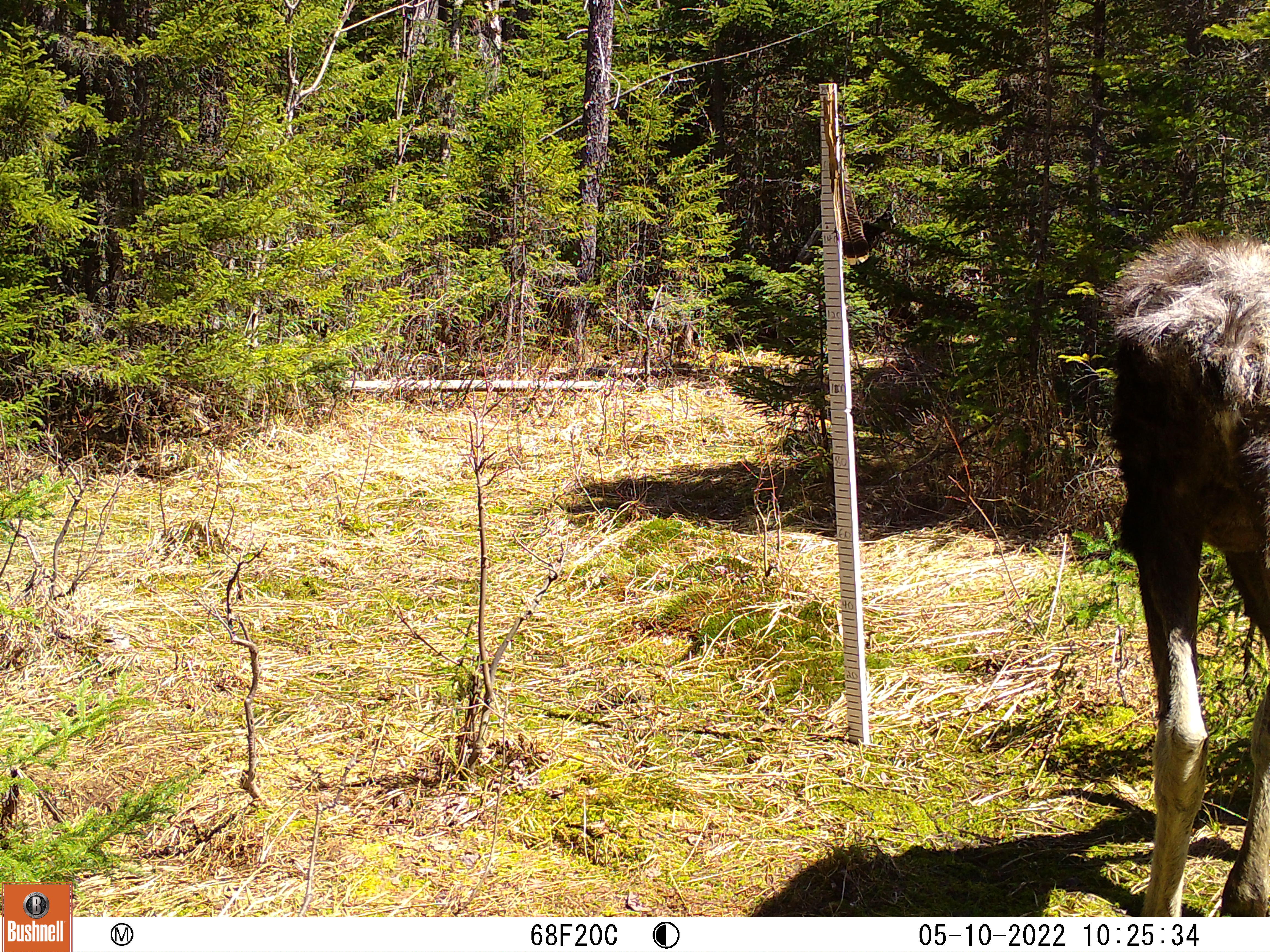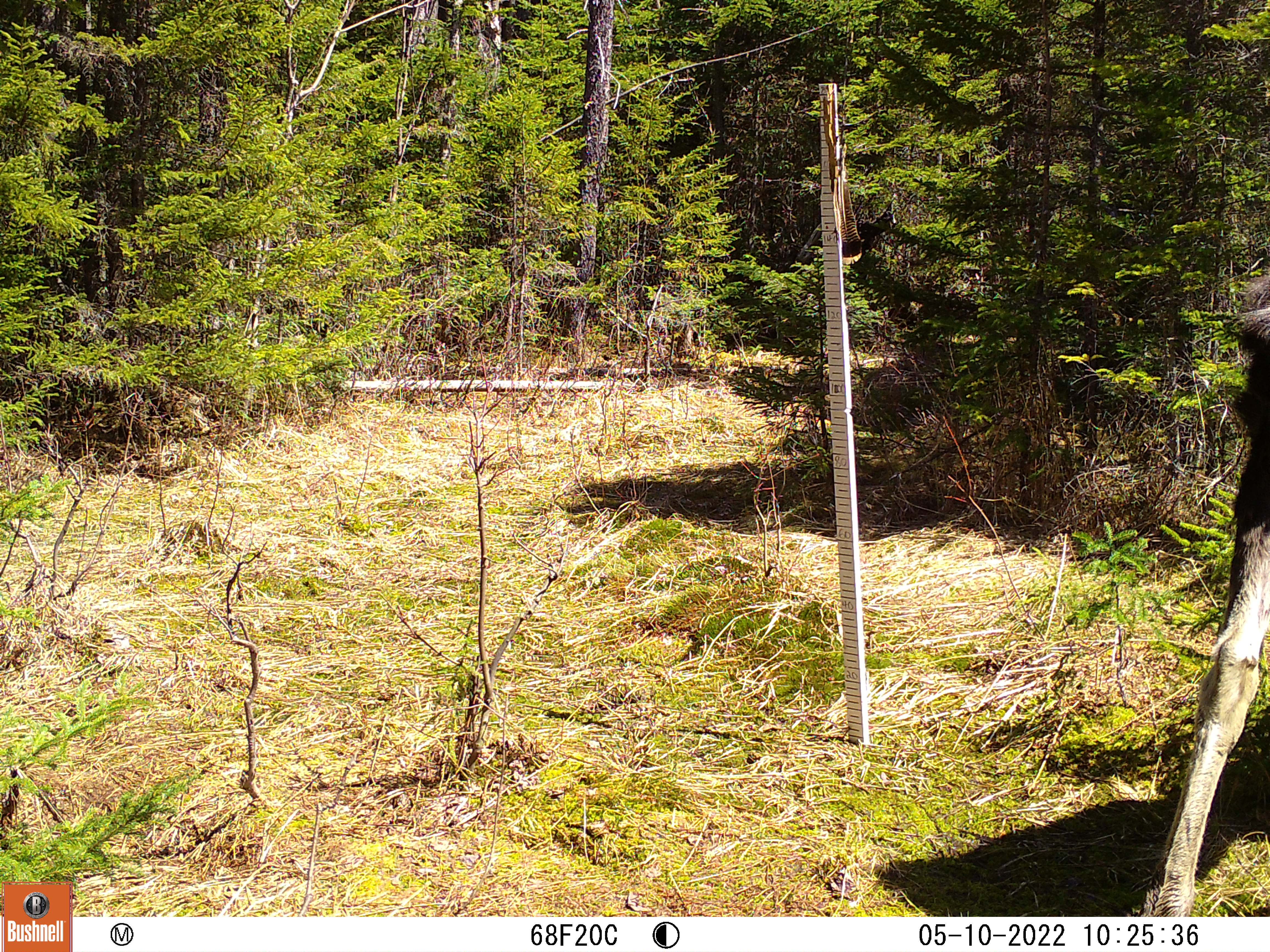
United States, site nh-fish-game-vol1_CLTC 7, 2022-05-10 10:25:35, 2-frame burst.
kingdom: Animalia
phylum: Chordata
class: Mammalia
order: Artiodactyla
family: Cervidae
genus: Alces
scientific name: Alces alces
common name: moose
Moose (Alces alces).